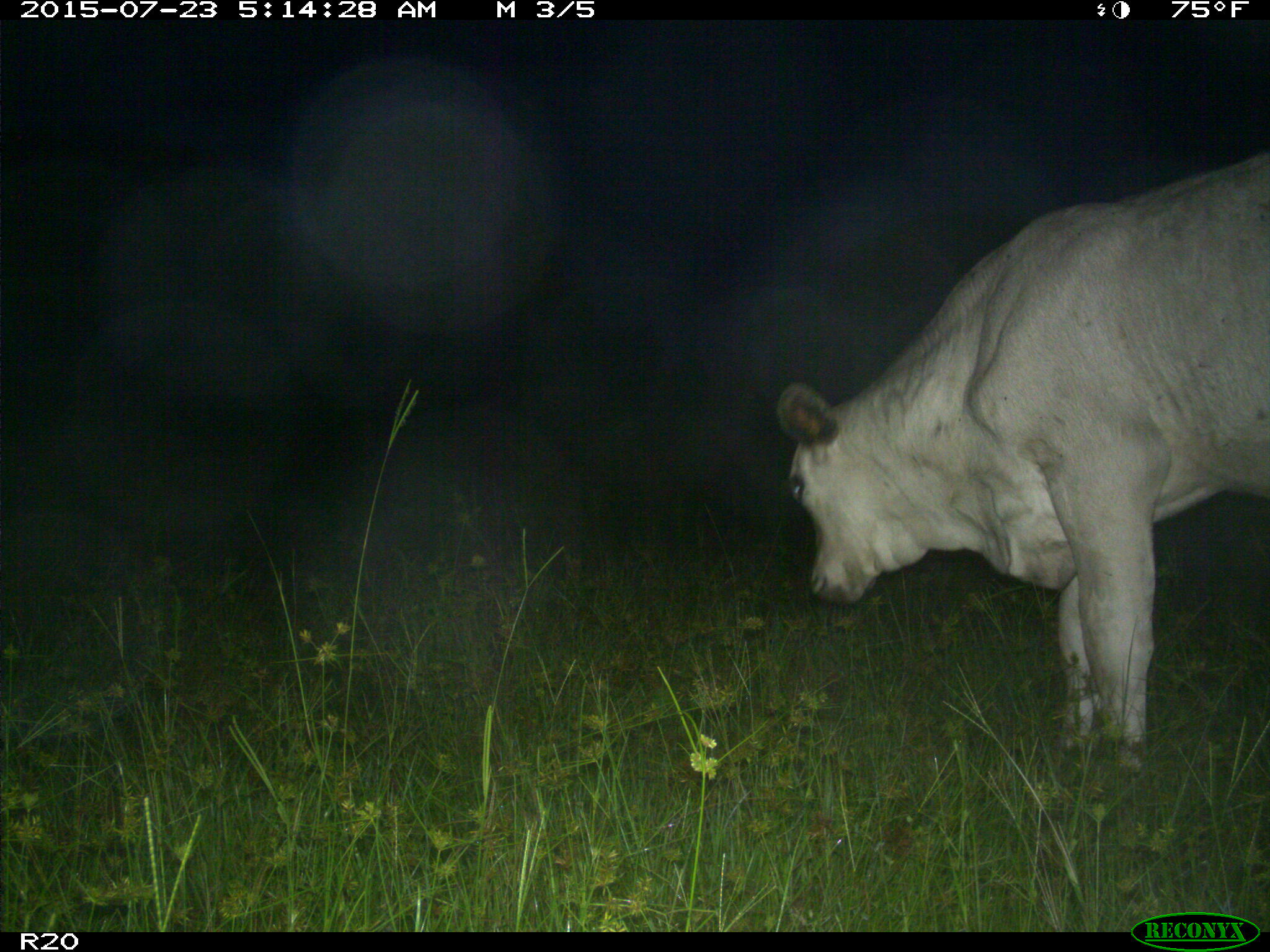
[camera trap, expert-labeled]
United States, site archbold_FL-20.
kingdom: Animalia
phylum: Chordata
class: Mammalia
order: Artiodactyla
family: Bovidae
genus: Bos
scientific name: Bos taurus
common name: domestic cow